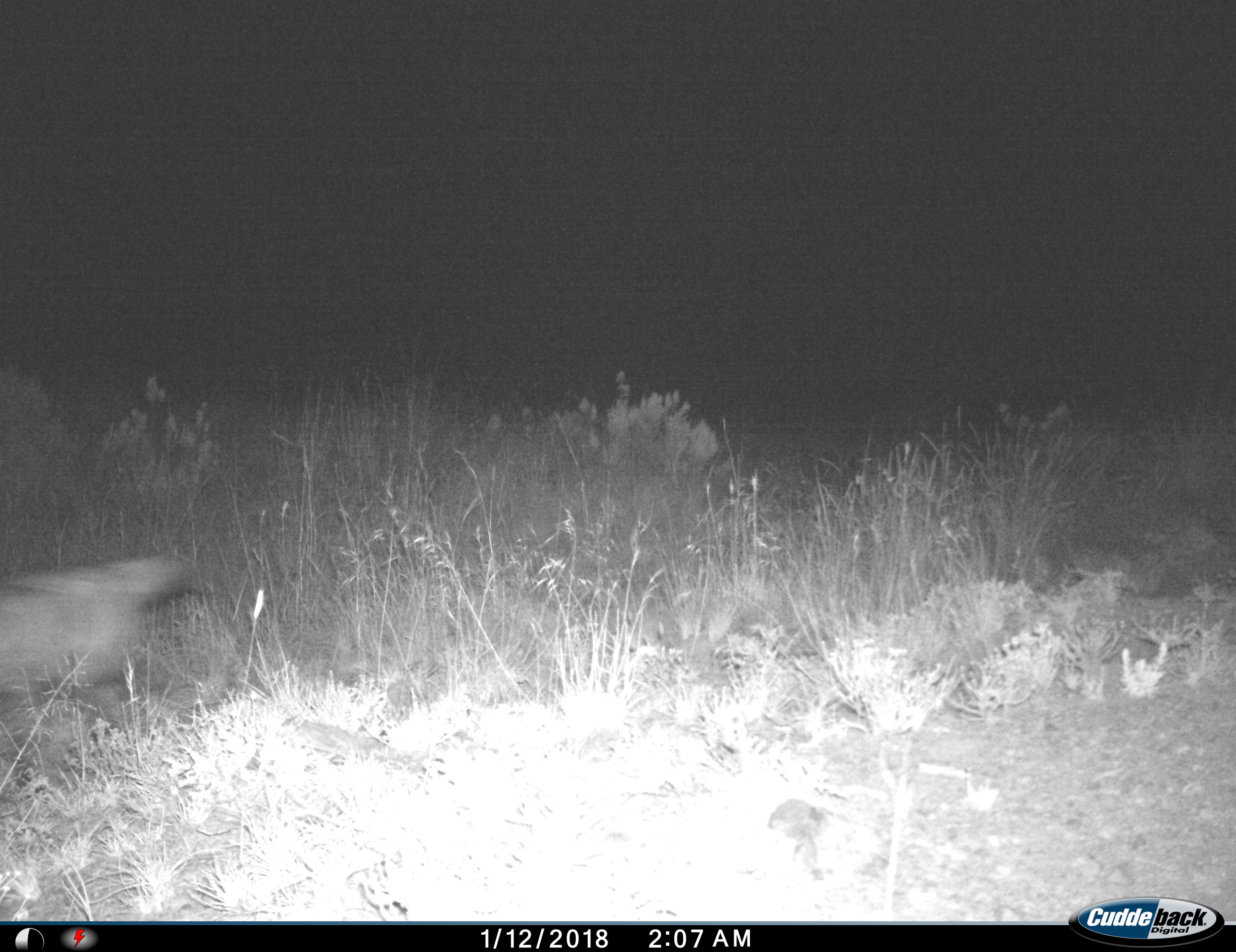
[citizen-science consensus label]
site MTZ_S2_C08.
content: unidentified animal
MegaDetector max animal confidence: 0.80